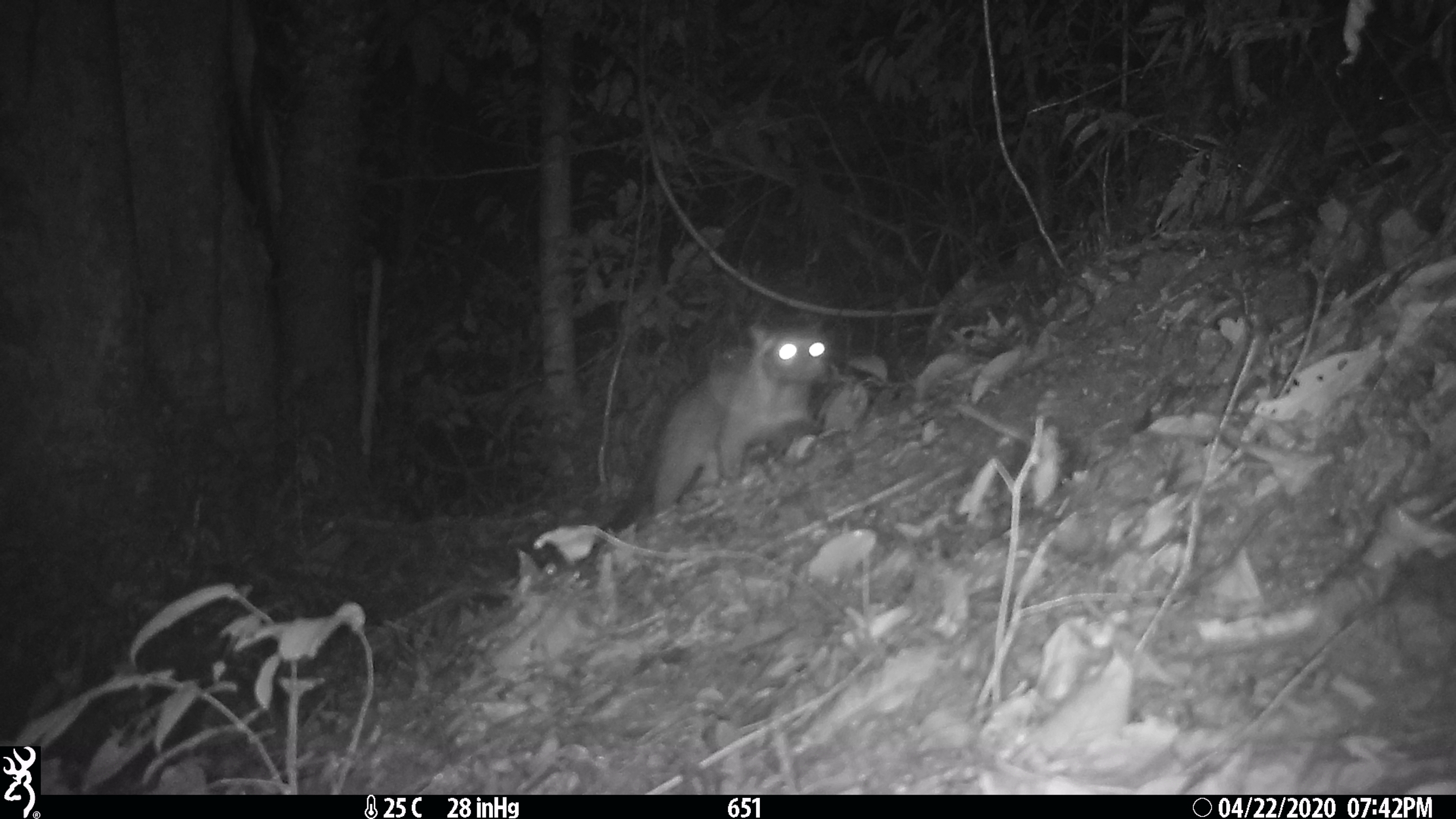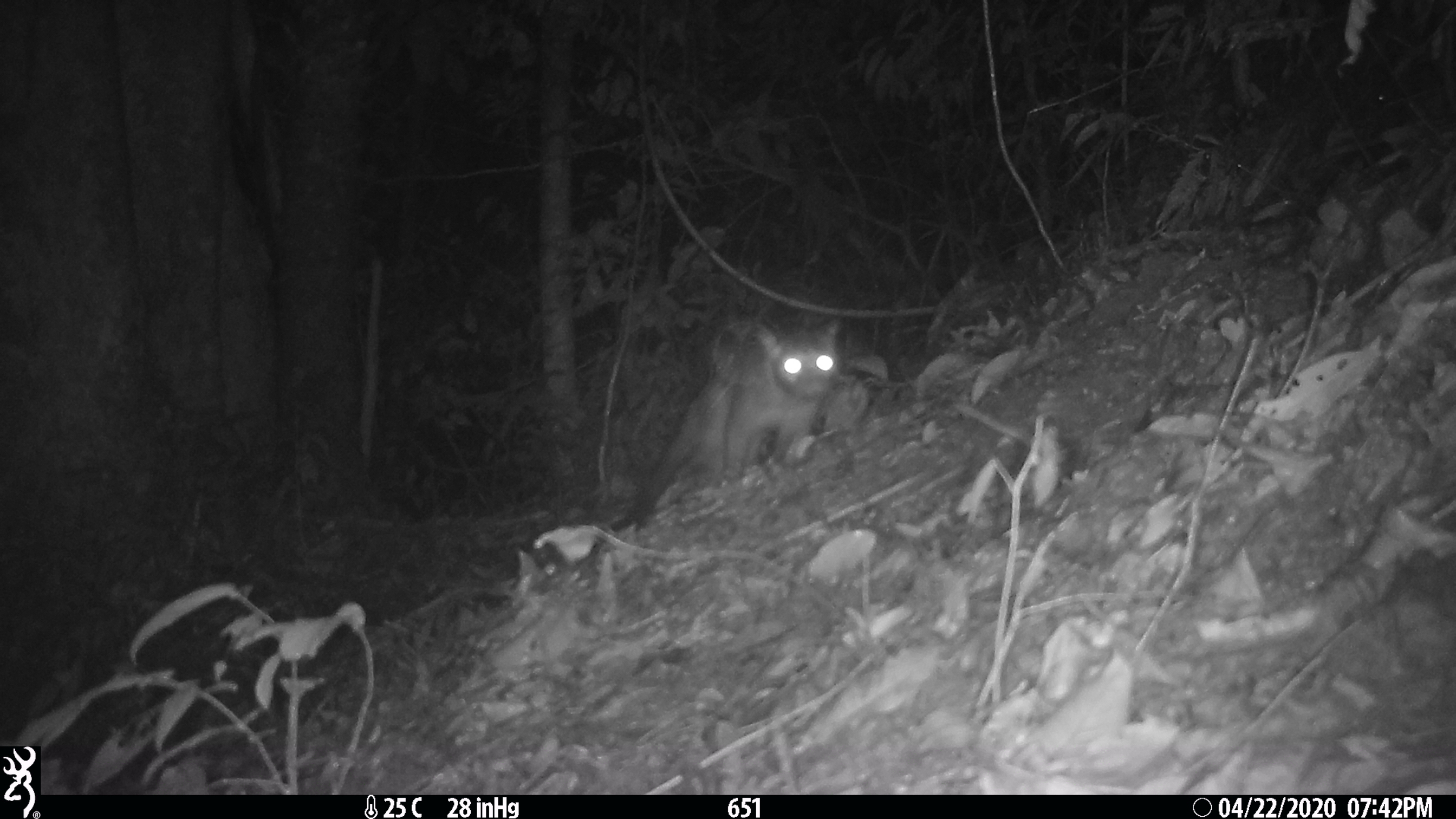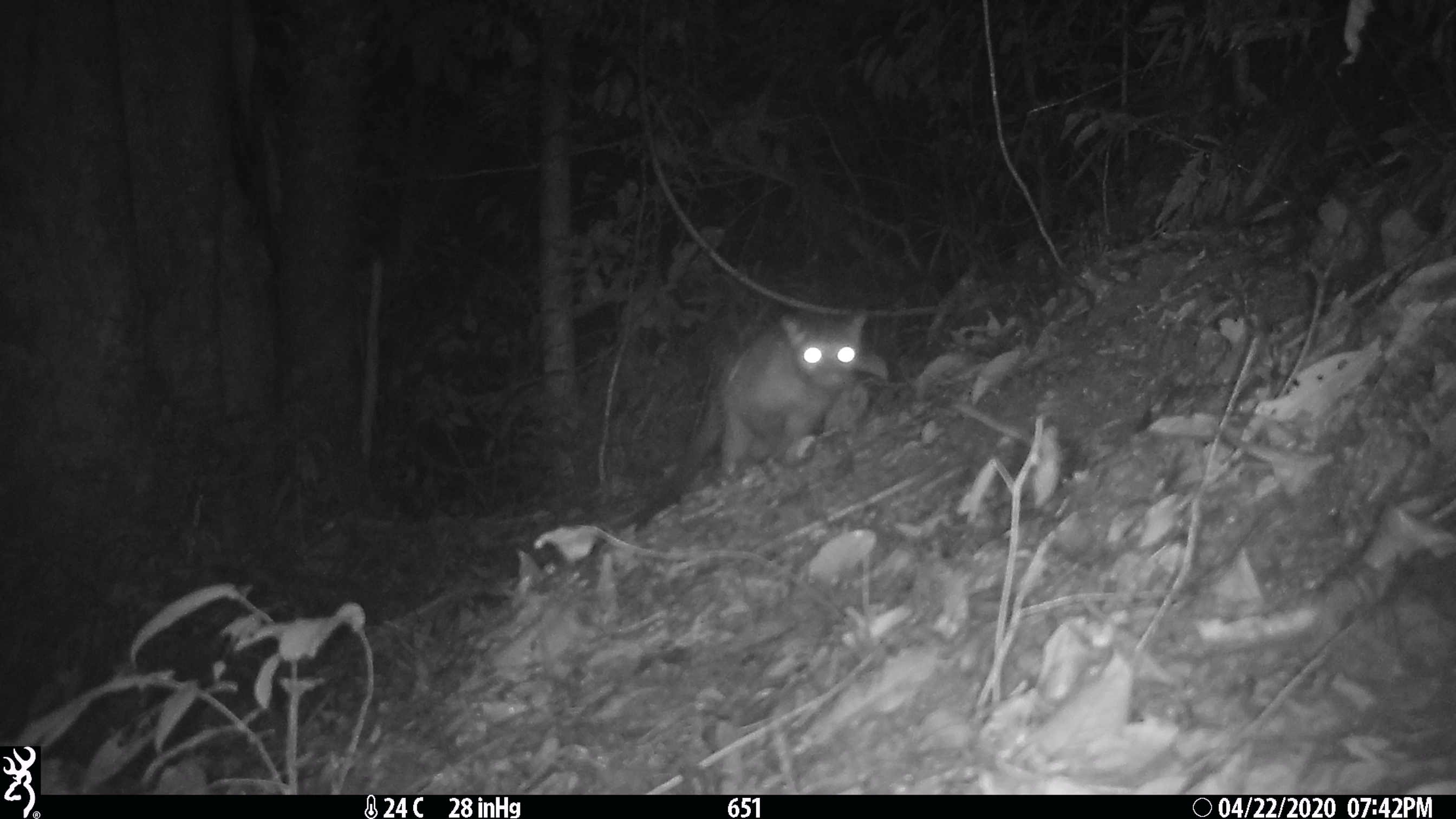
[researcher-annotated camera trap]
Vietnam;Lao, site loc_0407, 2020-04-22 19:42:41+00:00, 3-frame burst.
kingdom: Animalia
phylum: Chordata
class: Mammalia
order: Carnivora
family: Viverridae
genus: Paradoxurus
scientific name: Paradoxurus hermaphroditus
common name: common palm civet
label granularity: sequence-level